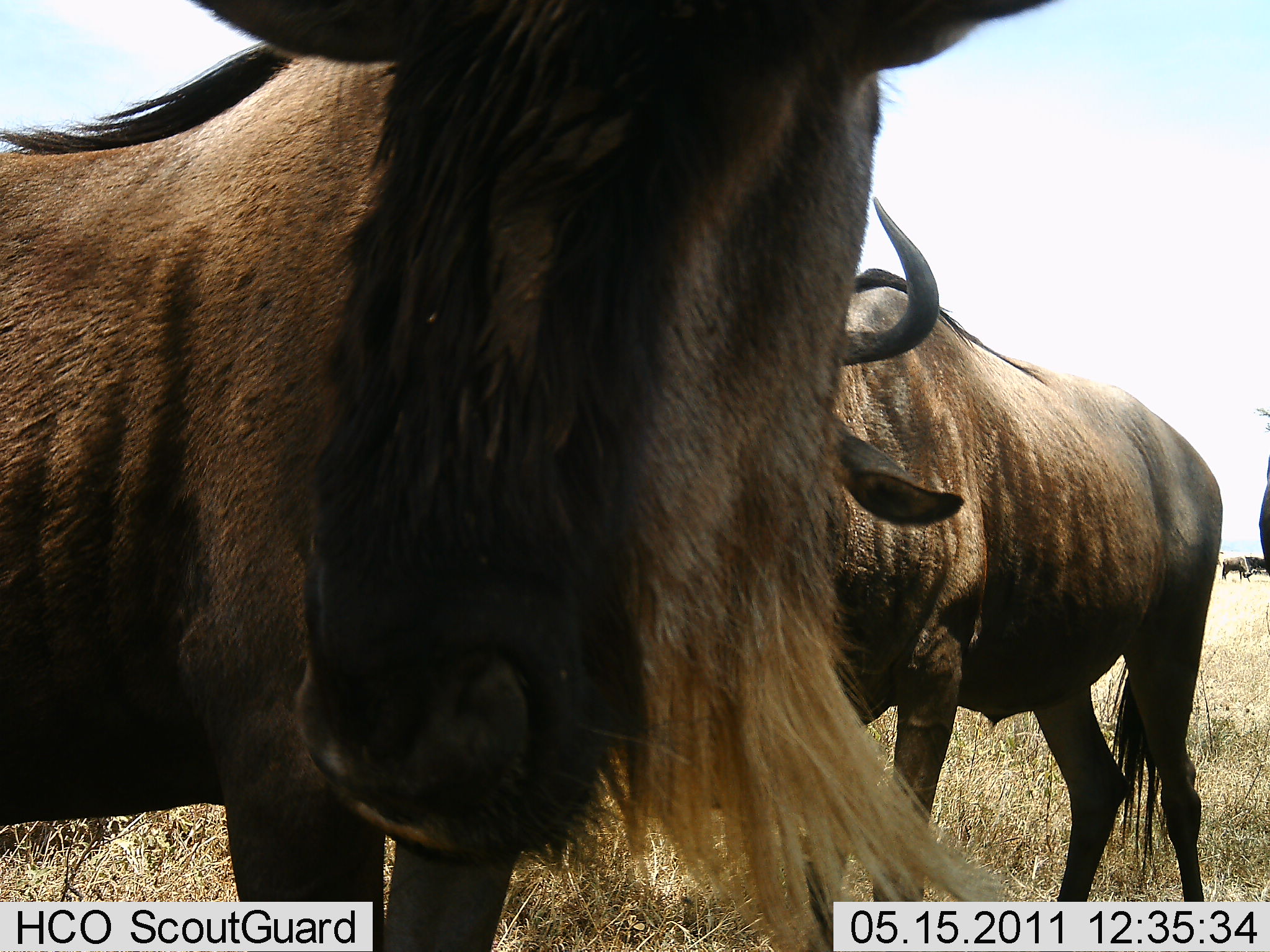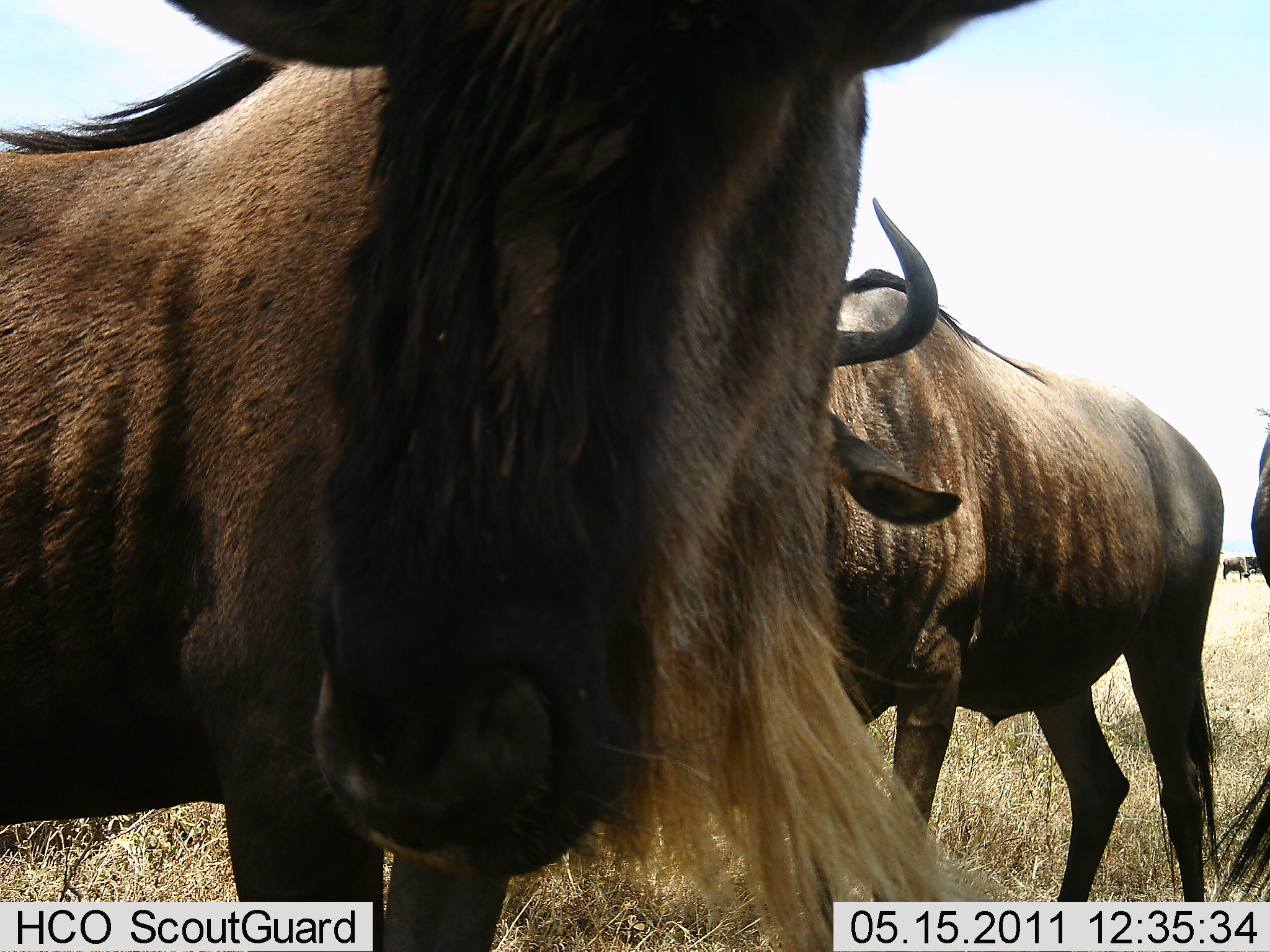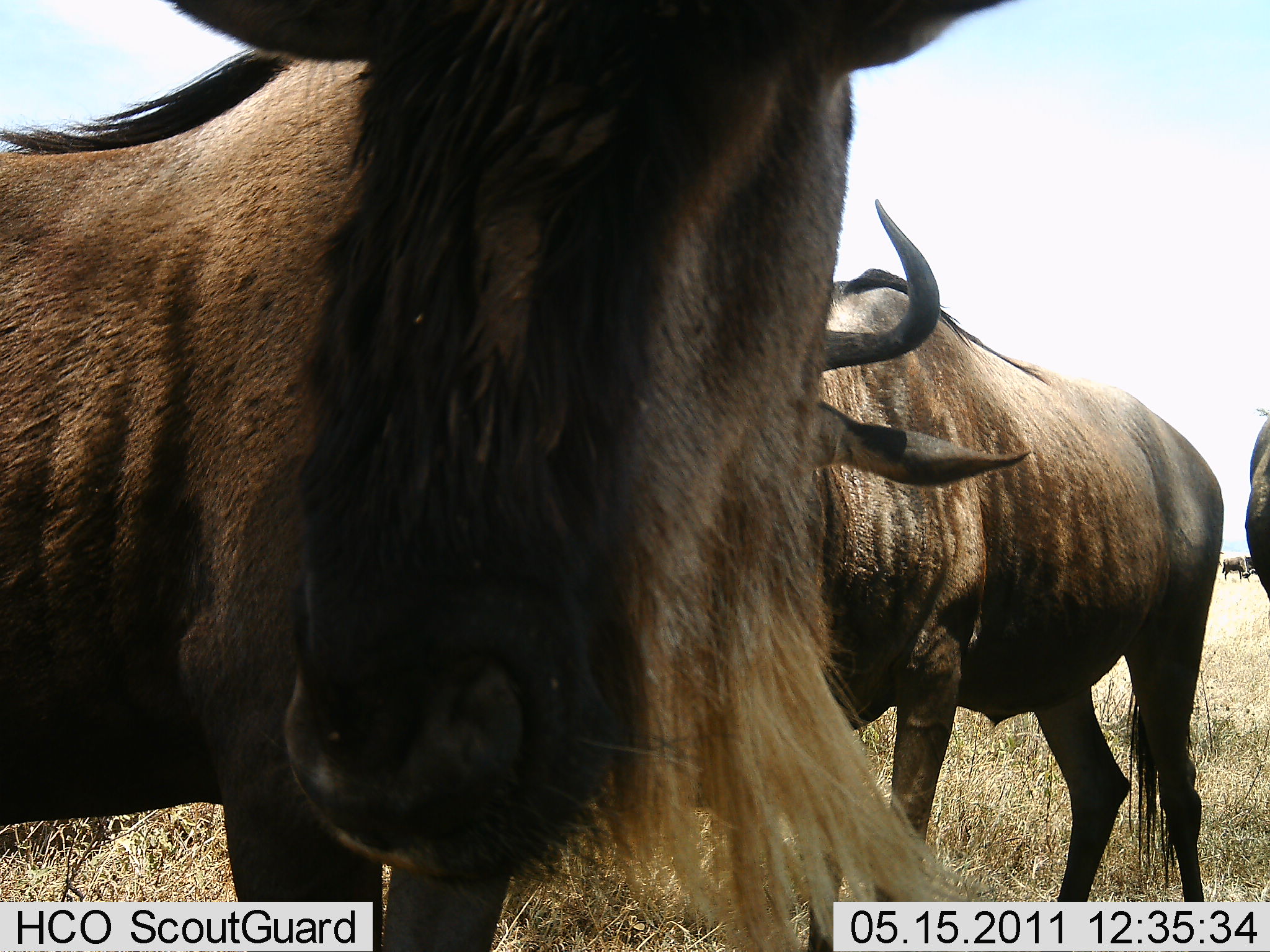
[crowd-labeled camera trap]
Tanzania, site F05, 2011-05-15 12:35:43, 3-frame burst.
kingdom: Animalia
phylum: Chordata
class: Mammalia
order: Artiodactyla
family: Bovidae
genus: Connochaetes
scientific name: Connochaetes taurinus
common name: blue wildebeest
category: wildebeest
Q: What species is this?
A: Wildebeest (blue wildebeest) (Connochaetes taurinus).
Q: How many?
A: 4.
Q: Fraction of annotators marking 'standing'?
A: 80%.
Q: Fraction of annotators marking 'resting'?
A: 0%.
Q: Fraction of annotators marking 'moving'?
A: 0%.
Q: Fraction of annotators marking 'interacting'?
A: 10%.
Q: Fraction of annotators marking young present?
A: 0%.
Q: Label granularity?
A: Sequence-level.